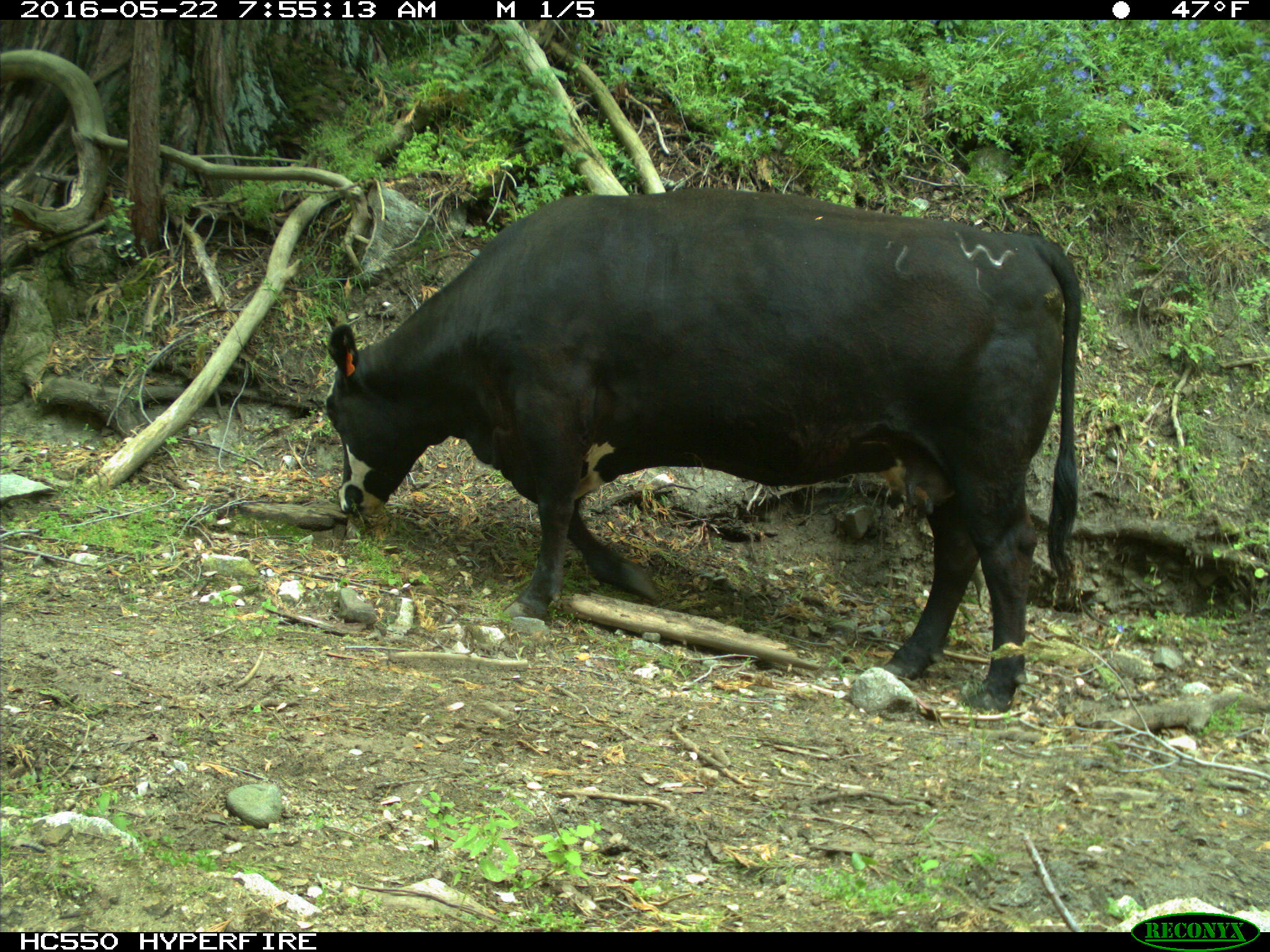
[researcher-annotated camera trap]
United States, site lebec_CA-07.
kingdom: Animalia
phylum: Chordata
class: Mammalia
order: Artiodactyla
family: Bovidae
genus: Bos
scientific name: Bos taurus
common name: domestic cow